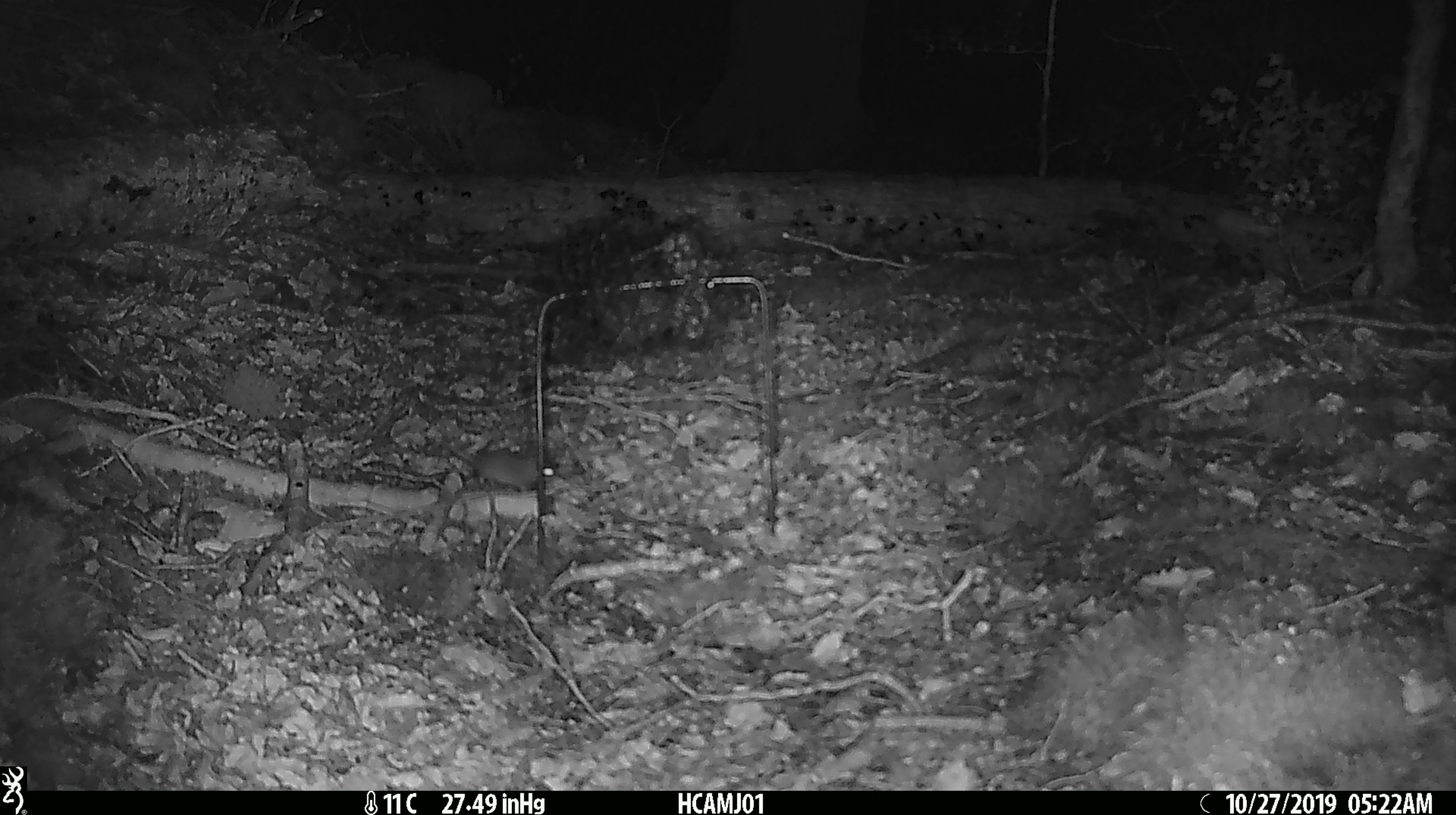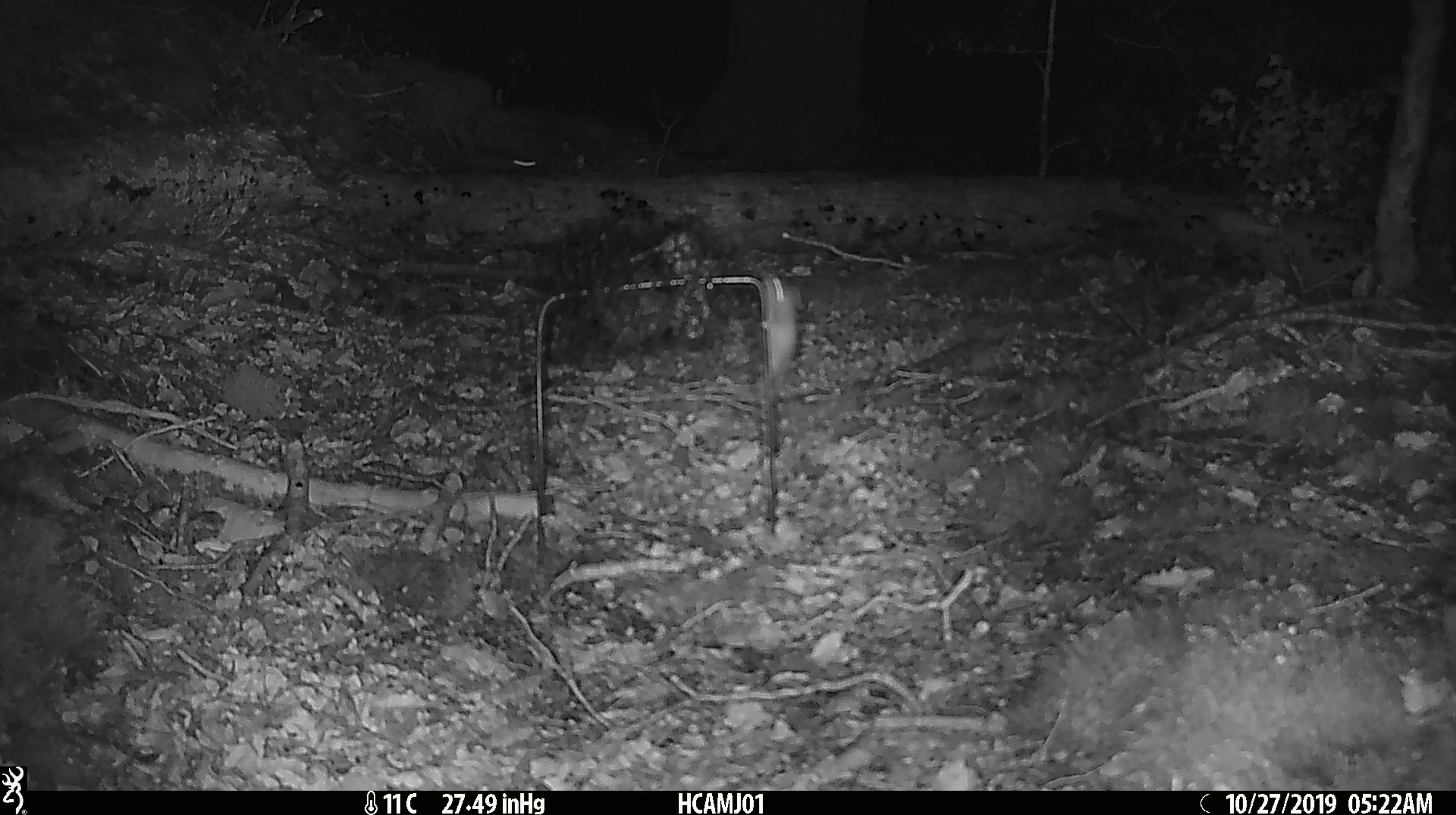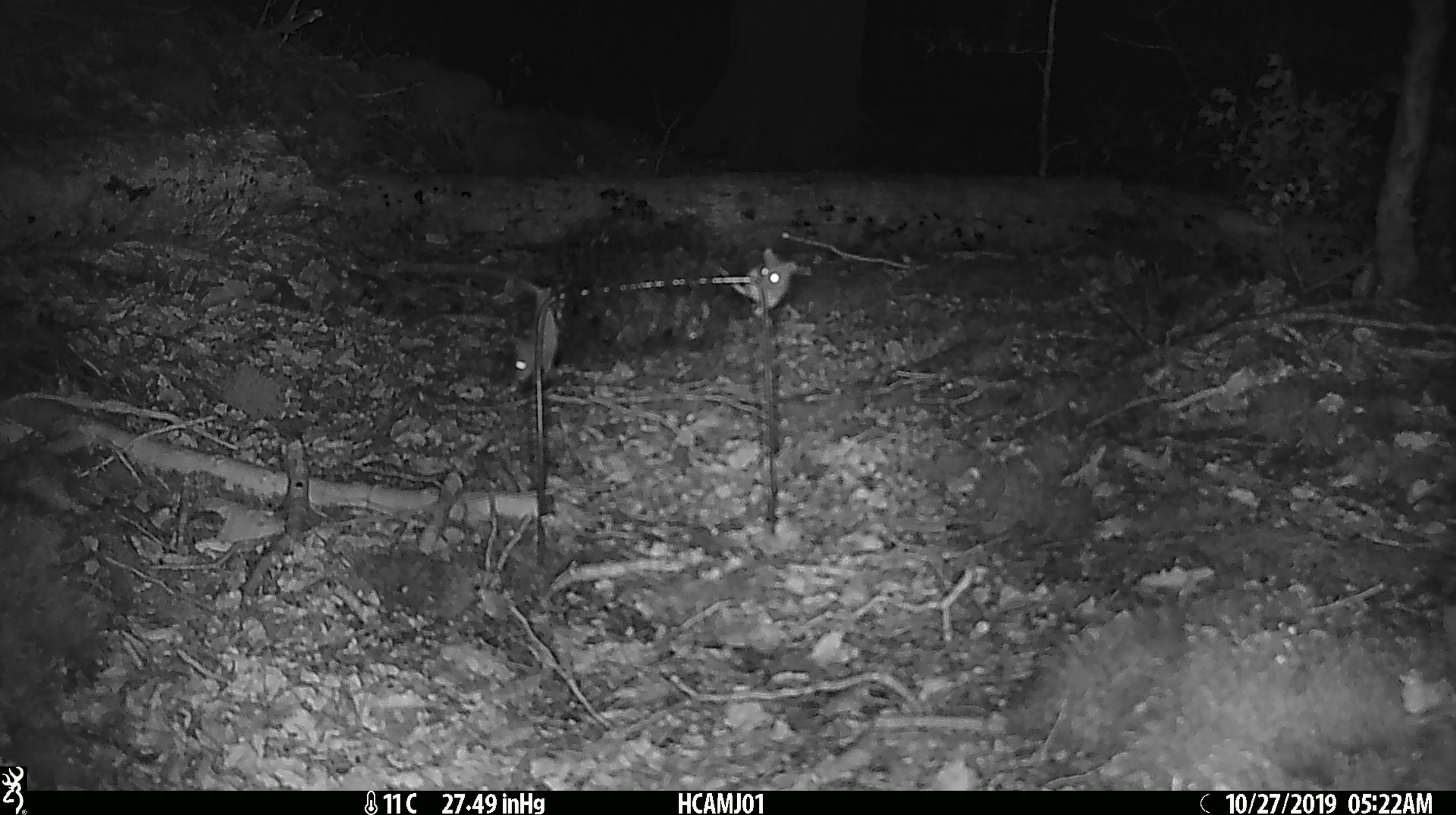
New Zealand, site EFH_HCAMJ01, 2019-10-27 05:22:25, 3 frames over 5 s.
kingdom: Animalia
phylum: Chordata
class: Mammalia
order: Rodentia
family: Muridae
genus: Mus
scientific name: Mus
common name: mouse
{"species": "mouse (Mus)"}